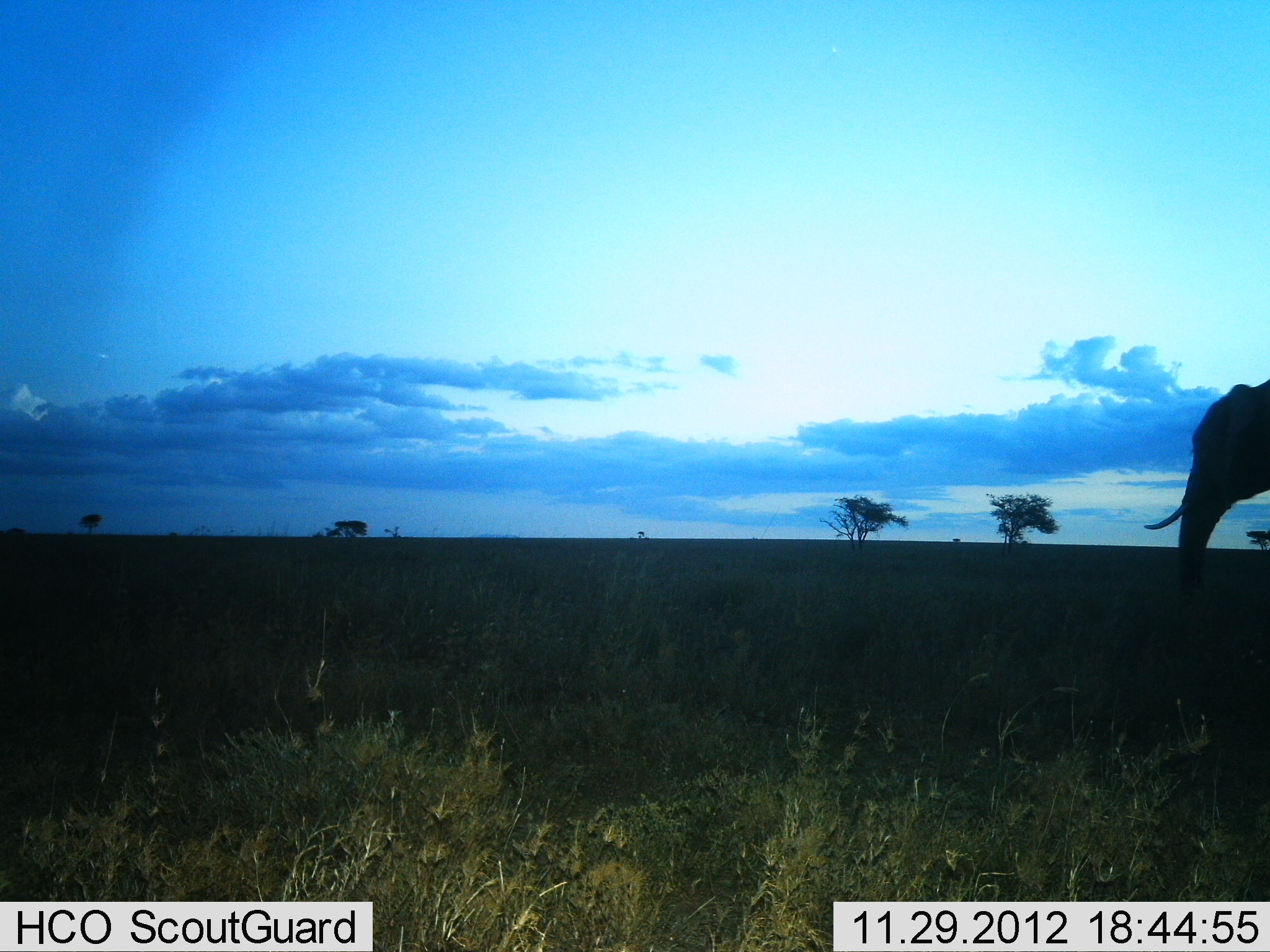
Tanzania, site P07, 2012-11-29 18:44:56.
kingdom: Animalia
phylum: Chordata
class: Mammalia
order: Proboscidea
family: Elephantidae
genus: Loxodonta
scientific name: Loxodonta africana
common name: african bush elephant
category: elephant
Elephant (african bush elephant) (Loxodonta africana), count 1. Behavior (volunteer vote fractions): standing 60%, resting 0%, moving 40%, interacting 0%. Young present (vote fraction): 0%. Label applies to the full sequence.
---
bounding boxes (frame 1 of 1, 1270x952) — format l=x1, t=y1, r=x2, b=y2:
animal: l=1144, t=370, r=1270, b=612